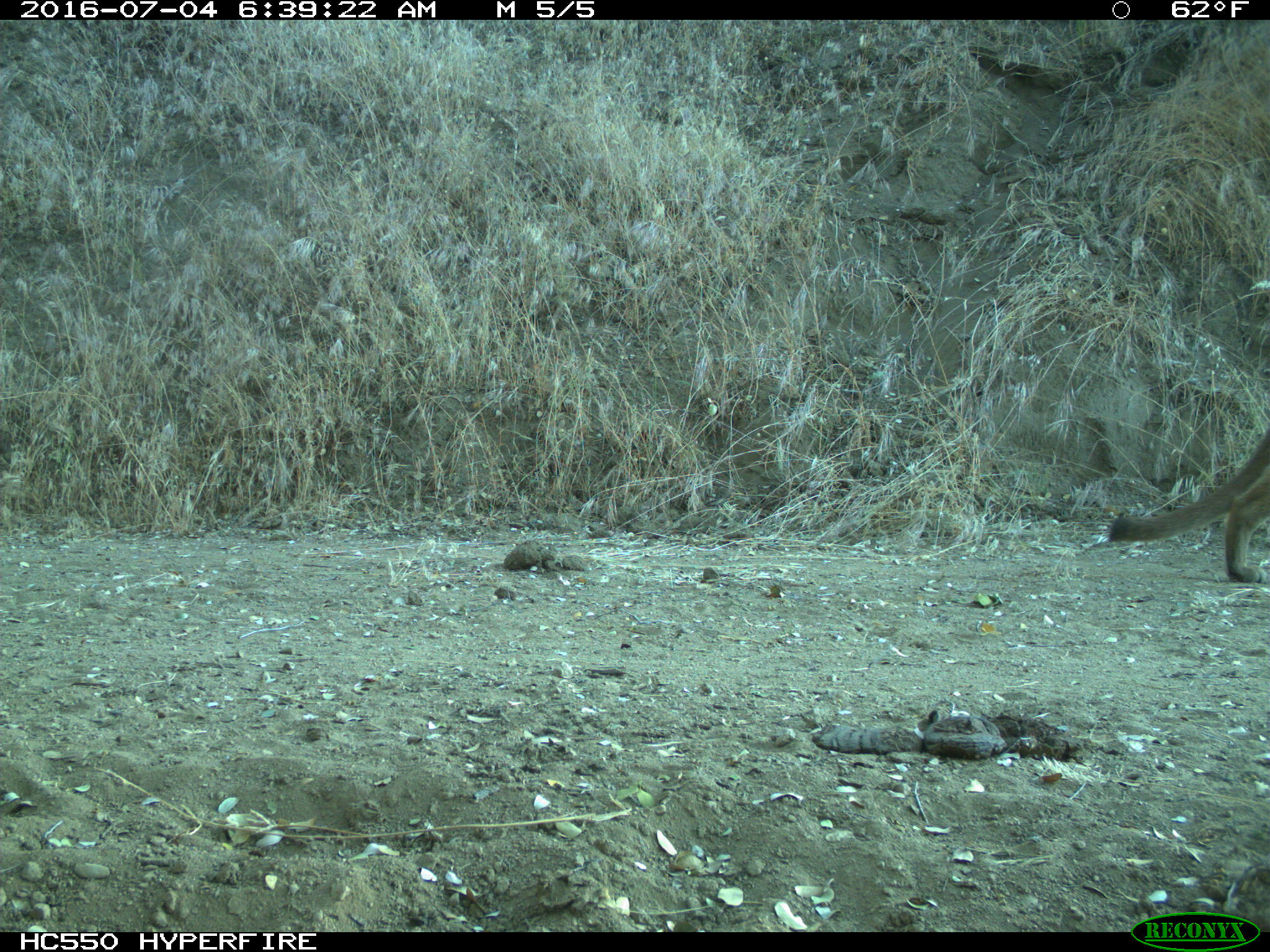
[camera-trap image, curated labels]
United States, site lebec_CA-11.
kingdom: Animalia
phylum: Chordata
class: Mammalia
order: Carnivora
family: Felidae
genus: Puma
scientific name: Puma concolor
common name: mountain lion